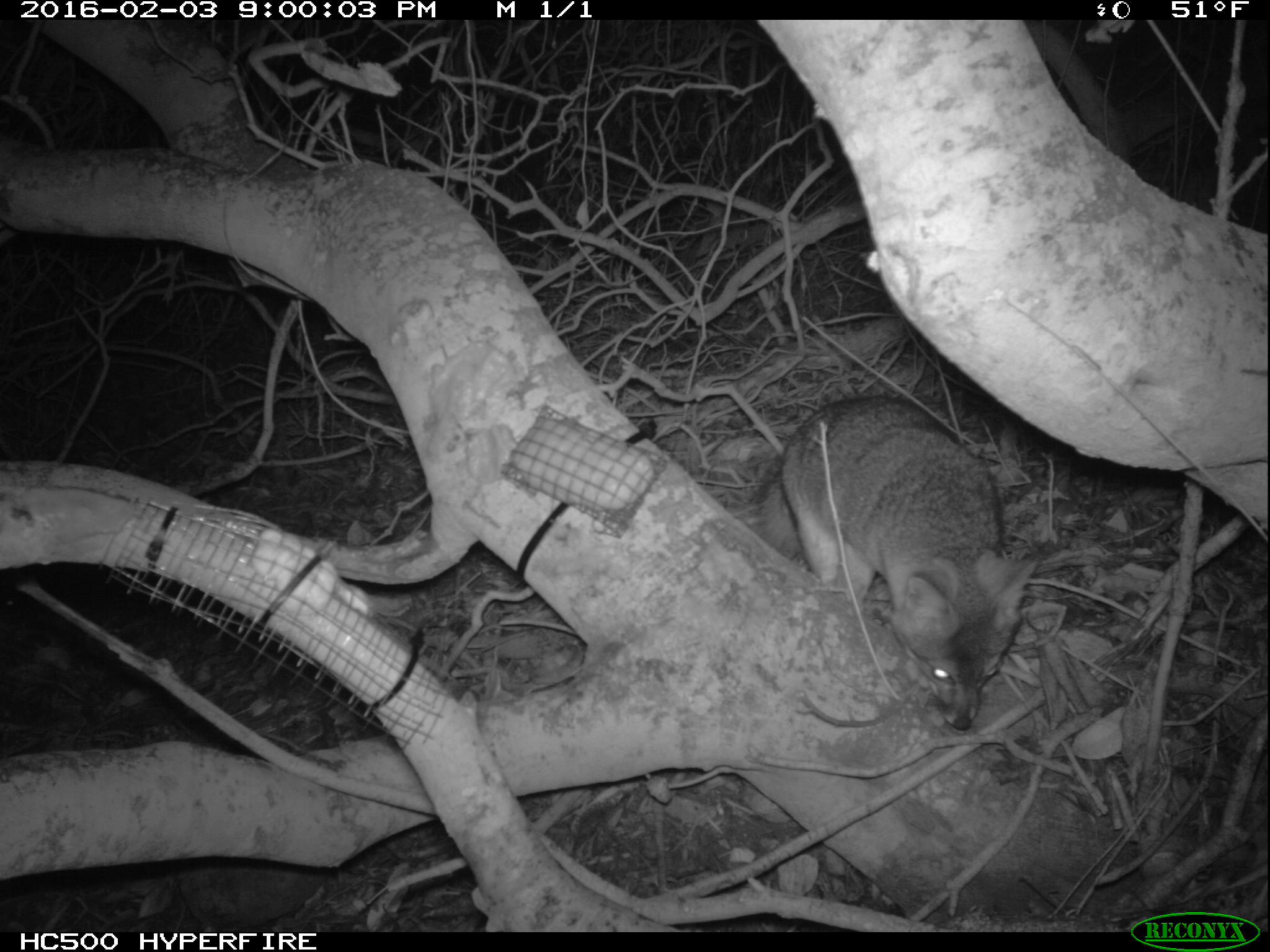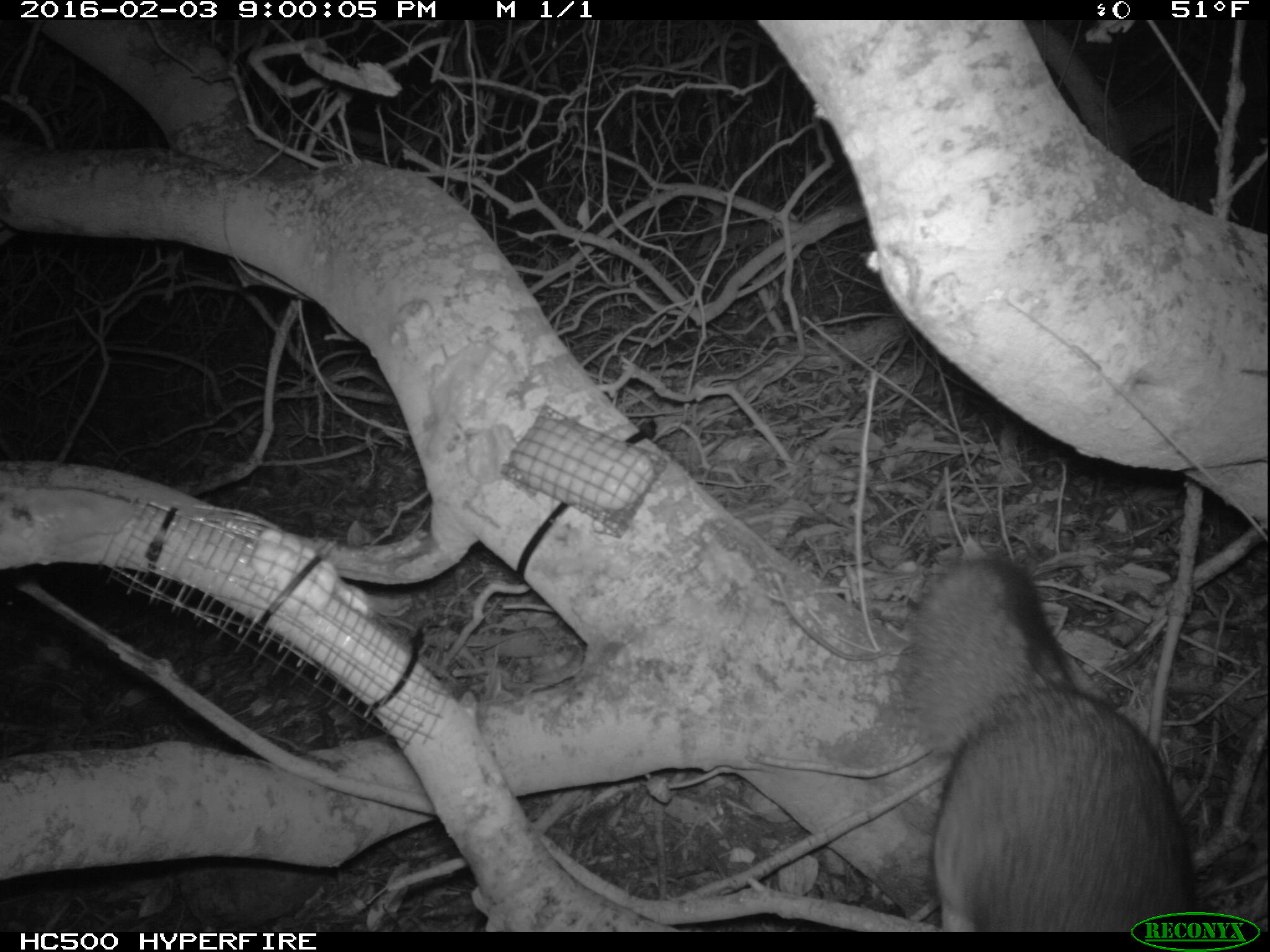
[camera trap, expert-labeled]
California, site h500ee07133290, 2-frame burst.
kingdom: Animalia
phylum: Chordata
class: Mammalia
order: Carnivora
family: Canidae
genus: Urocyon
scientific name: Urocyon littoralis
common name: island fox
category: fox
Fox (island fox) (Urocyon littoralis).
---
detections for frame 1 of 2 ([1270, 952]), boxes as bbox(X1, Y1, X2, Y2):
fox: bbox(753, 394, 1038, 729)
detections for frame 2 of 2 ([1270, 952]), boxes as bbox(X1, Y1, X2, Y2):
fox: bbox(906, 557, 1196, 932)